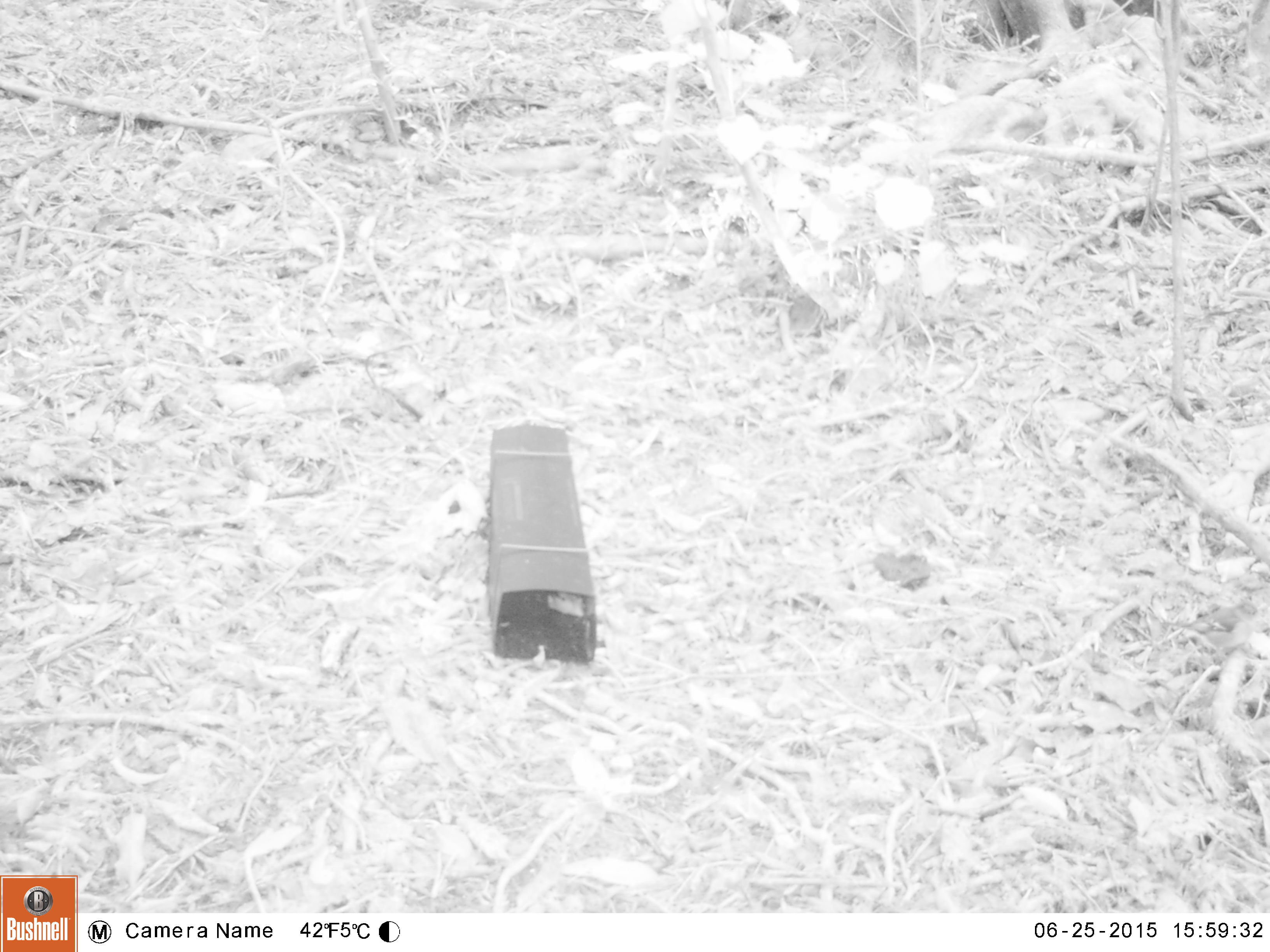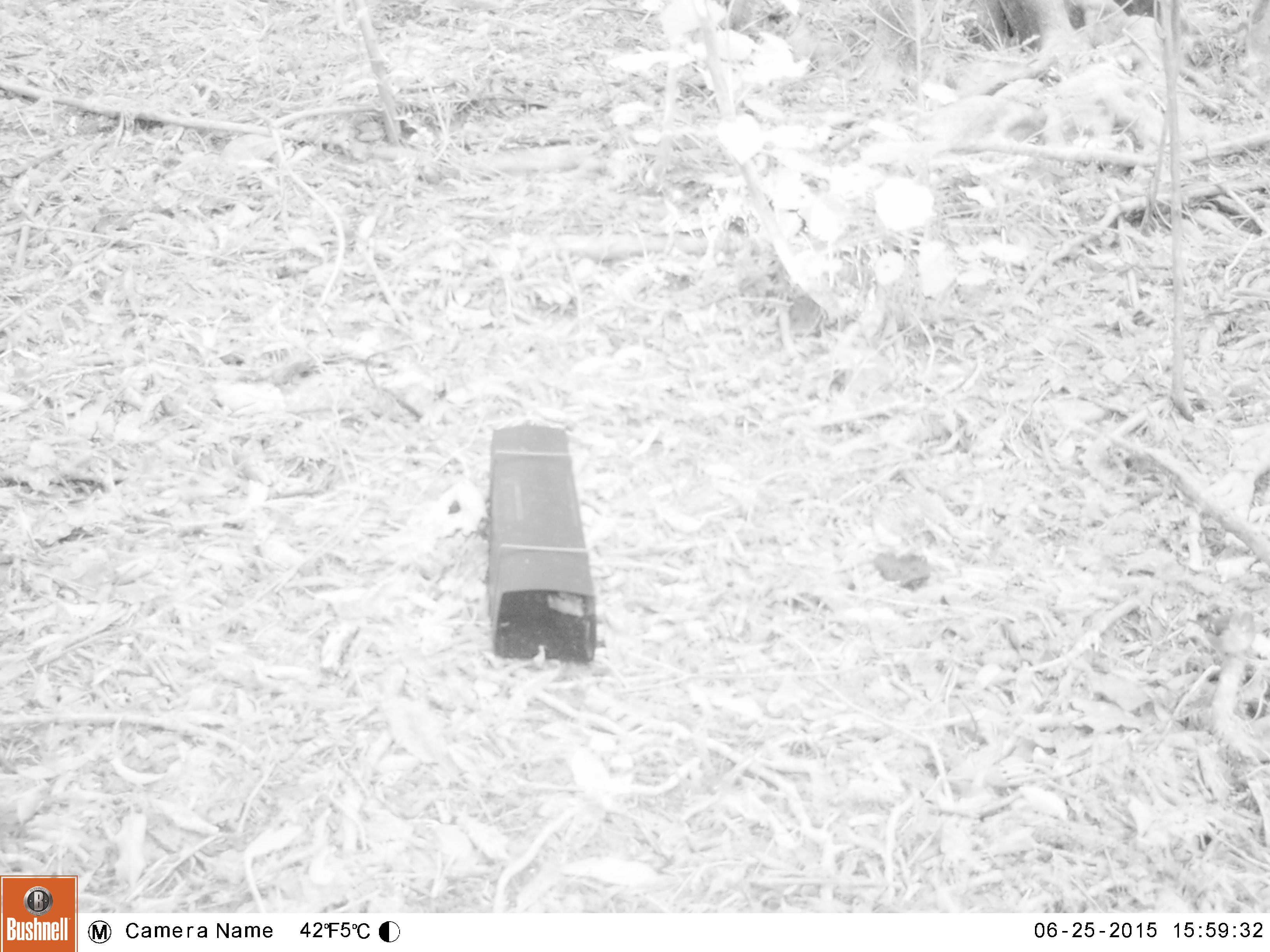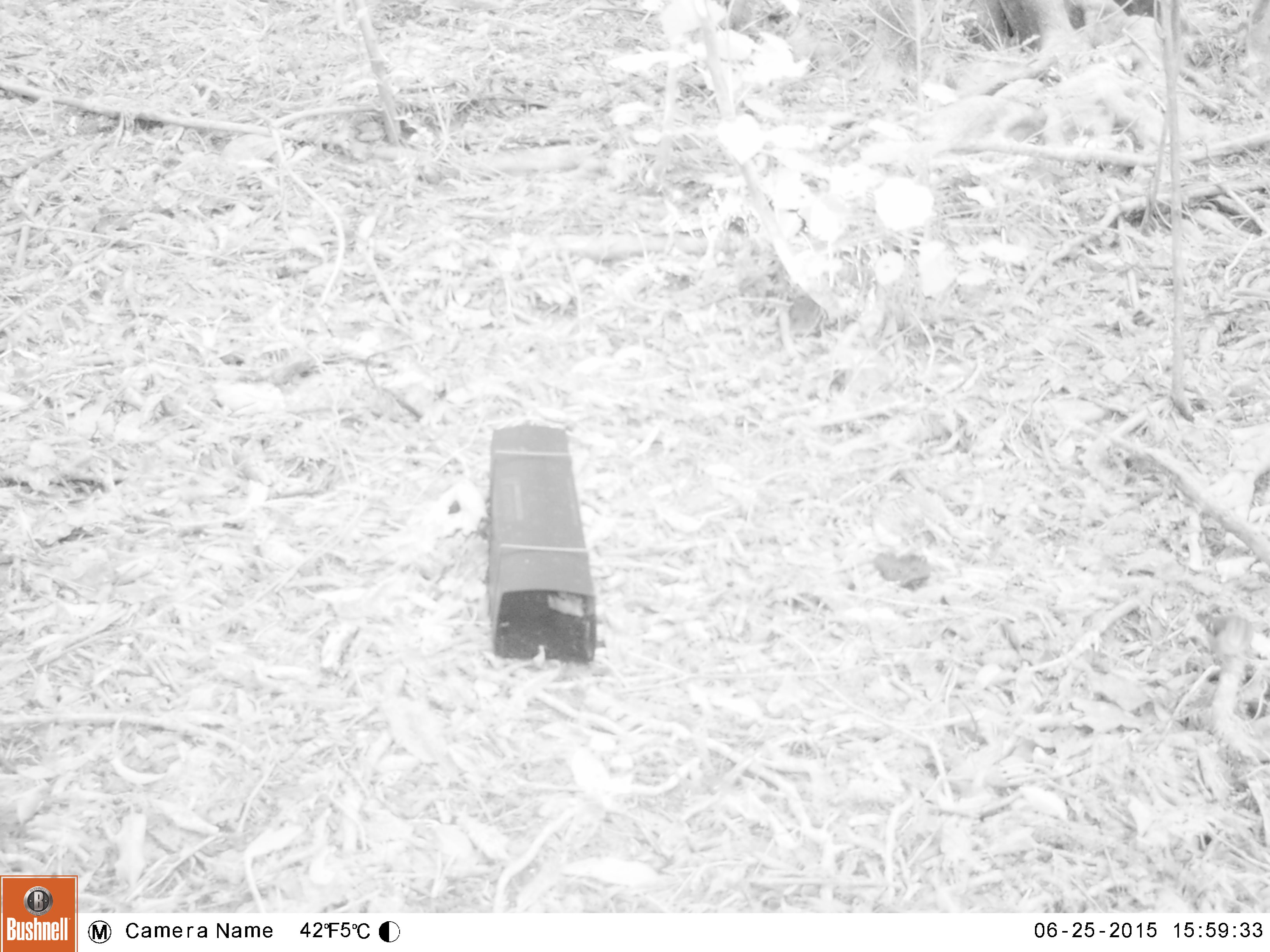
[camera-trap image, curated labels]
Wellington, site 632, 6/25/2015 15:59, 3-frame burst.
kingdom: Animalia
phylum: Chordata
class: Aves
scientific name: Aves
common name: bird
Bird (Aves).